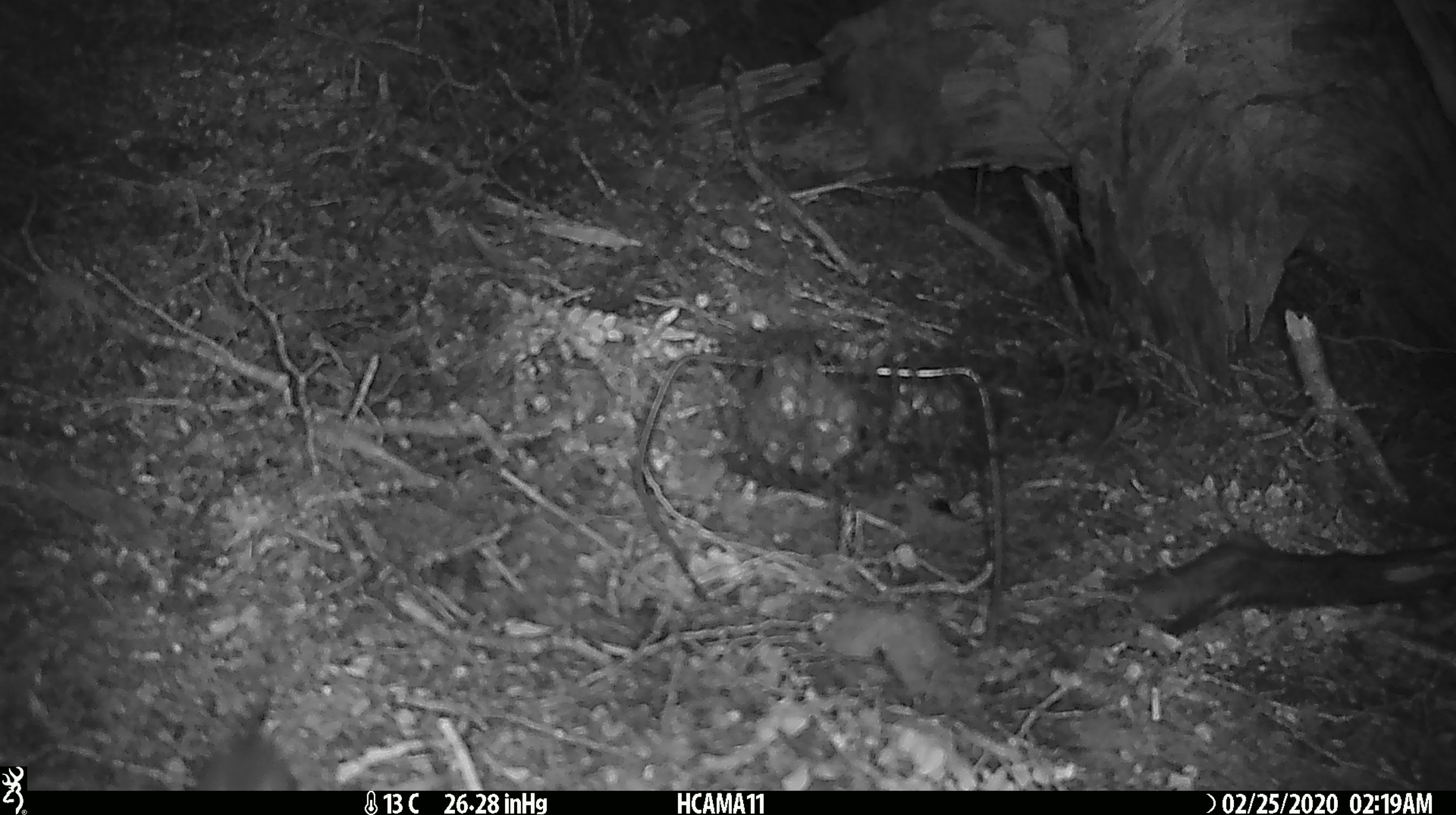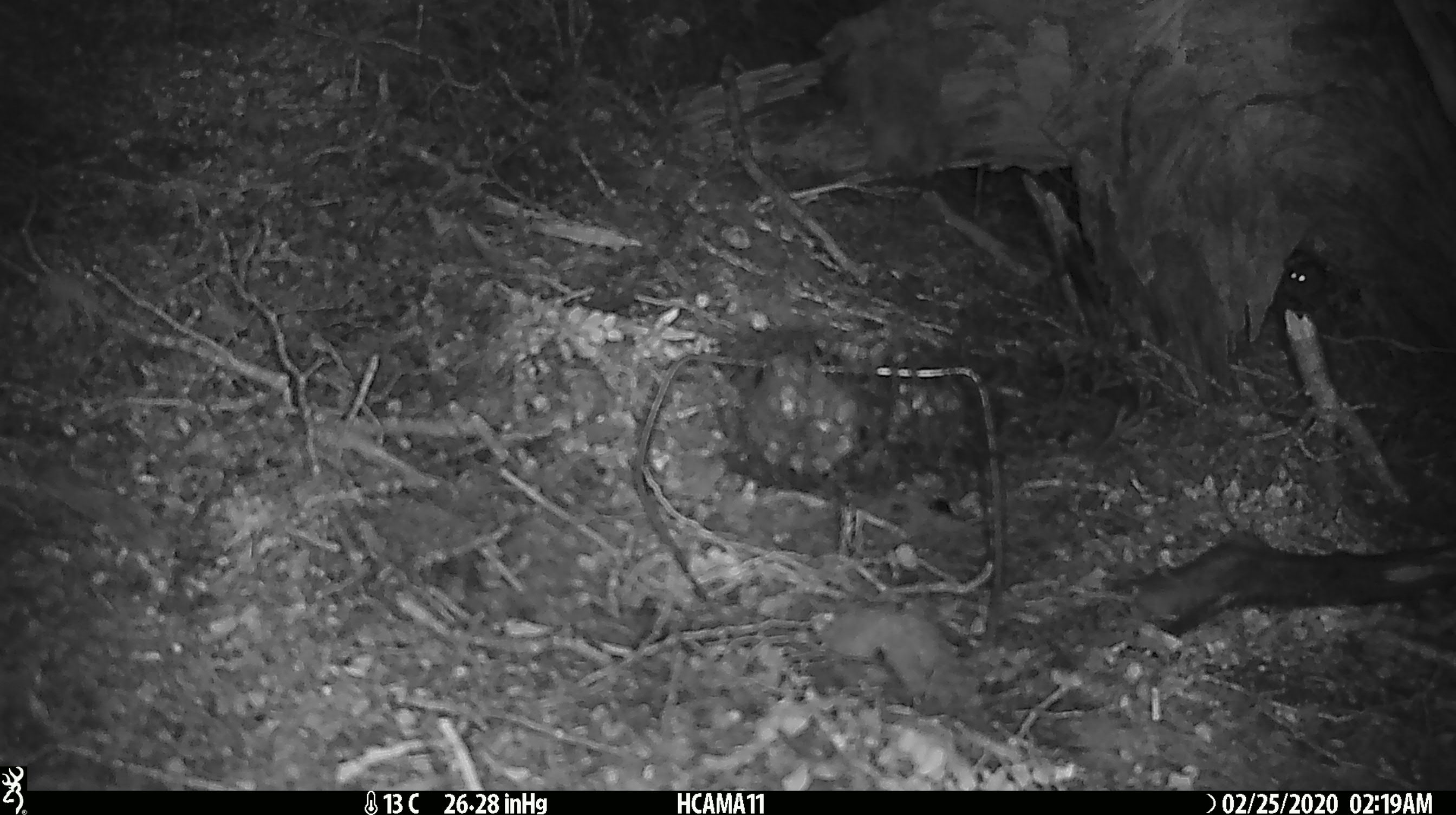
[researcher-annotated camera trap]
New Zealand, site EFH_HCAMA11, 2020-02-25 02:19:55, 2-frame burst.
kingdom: Animalia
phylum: Chordata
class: Mammalia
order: Rodentia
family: Muridae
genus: Mus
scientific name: Mus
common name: mouse